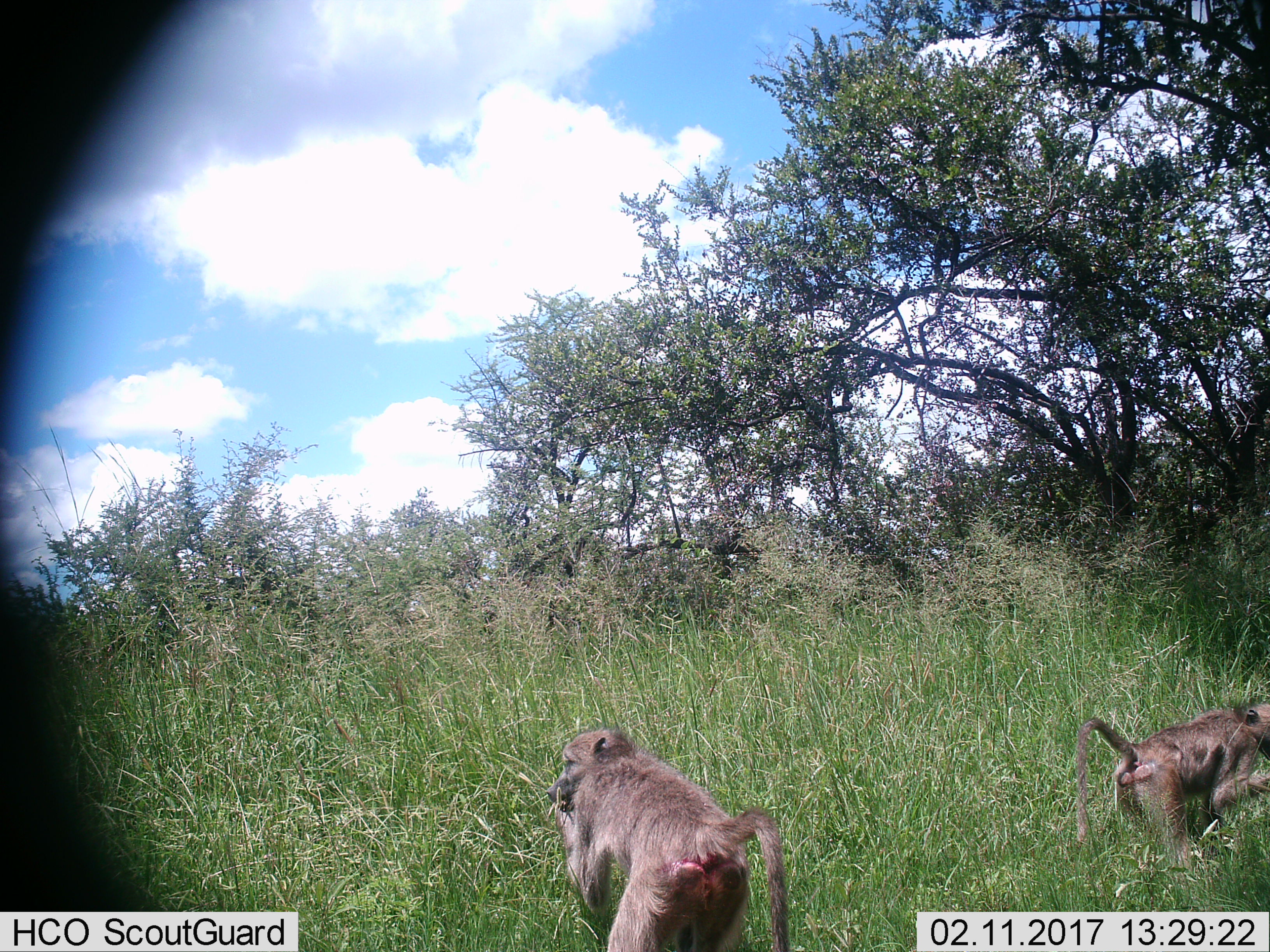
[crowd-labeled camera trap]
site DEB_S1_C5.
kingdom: Animalia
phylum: Chordata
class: Mammalia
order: Primates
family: Cercopithecidae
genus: Papio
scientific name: Papio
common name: baboon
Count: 2.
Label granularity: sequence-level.